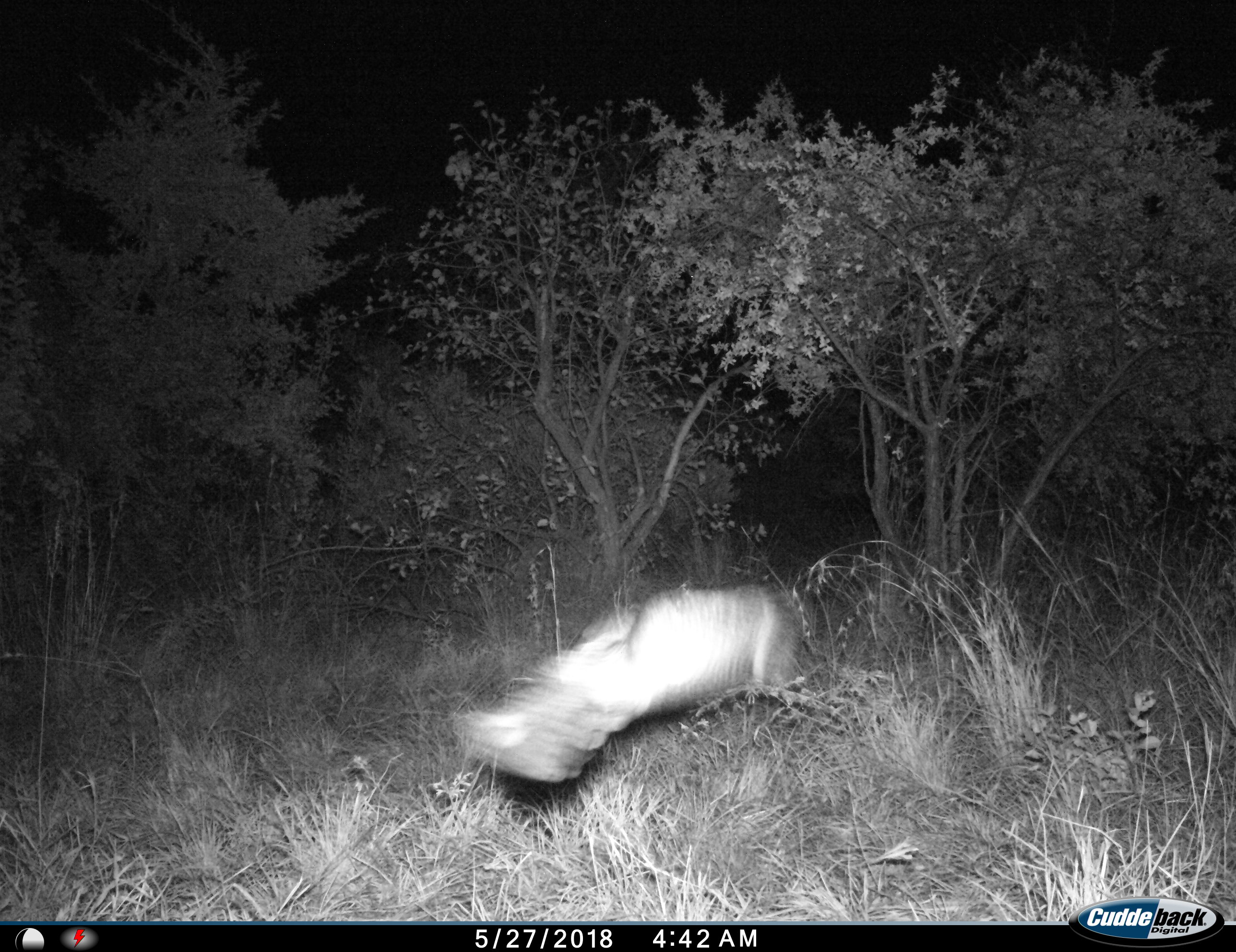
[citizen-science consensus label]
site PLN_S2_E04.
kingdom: Animalia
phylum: Chordata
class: Aves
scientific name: Aves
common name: bird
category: birdother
Birdother (bird) (Aves), count 1. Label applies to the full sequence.